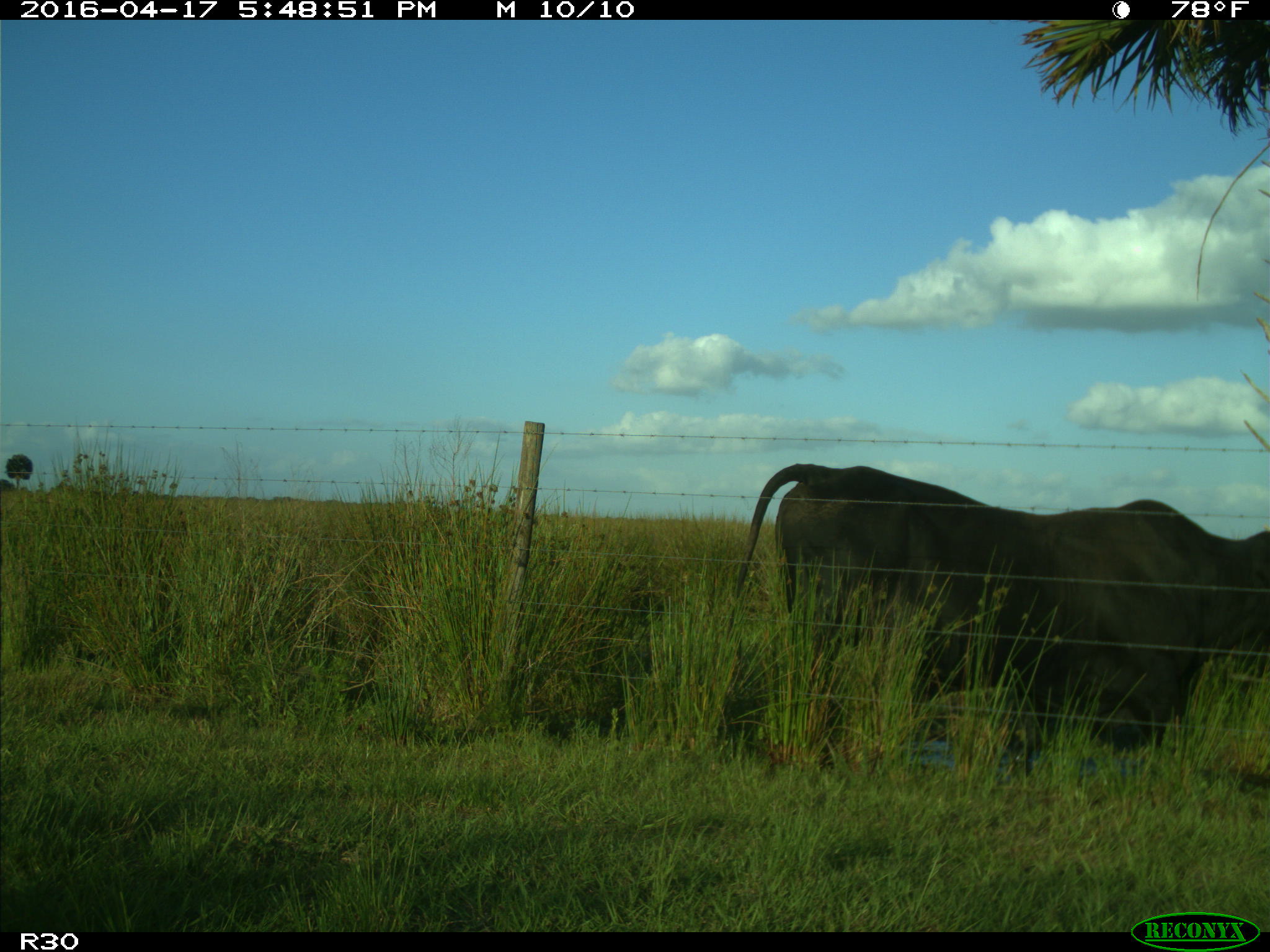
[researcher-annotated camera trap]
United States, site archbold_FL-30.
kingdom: Animalia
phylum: Chordata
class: Mammalia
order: Artiodactyla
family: Bovidae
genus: Bos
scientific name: Bos taurus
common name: domestic cow